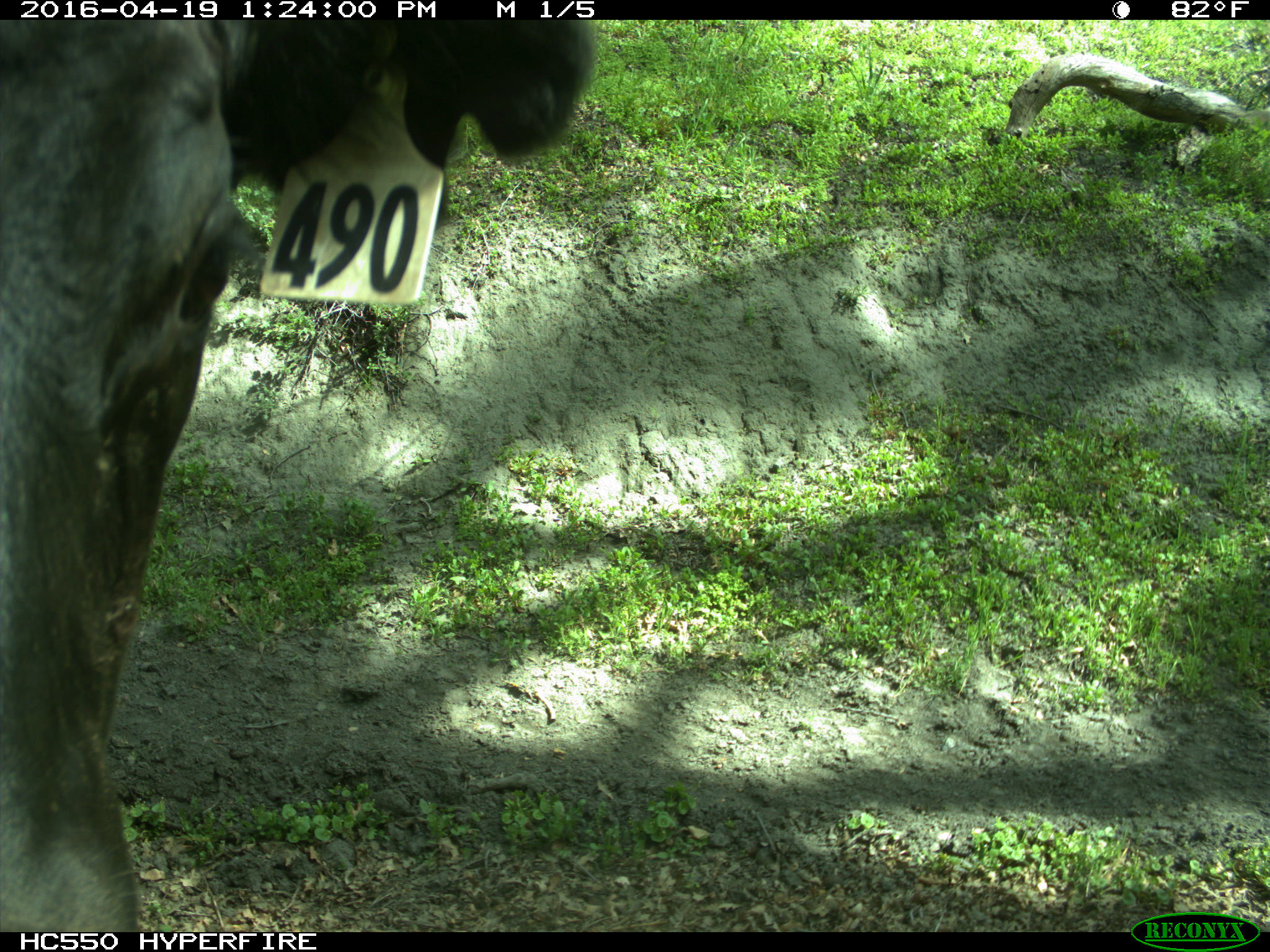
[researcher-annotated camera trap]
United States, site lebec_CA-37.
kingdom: Animalia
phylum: Chordata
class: Mammalia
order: Artiodactyla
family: Bovidae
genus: Bos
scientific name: Bos taurus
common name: domestic cow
Bos taurus (domestic cow).